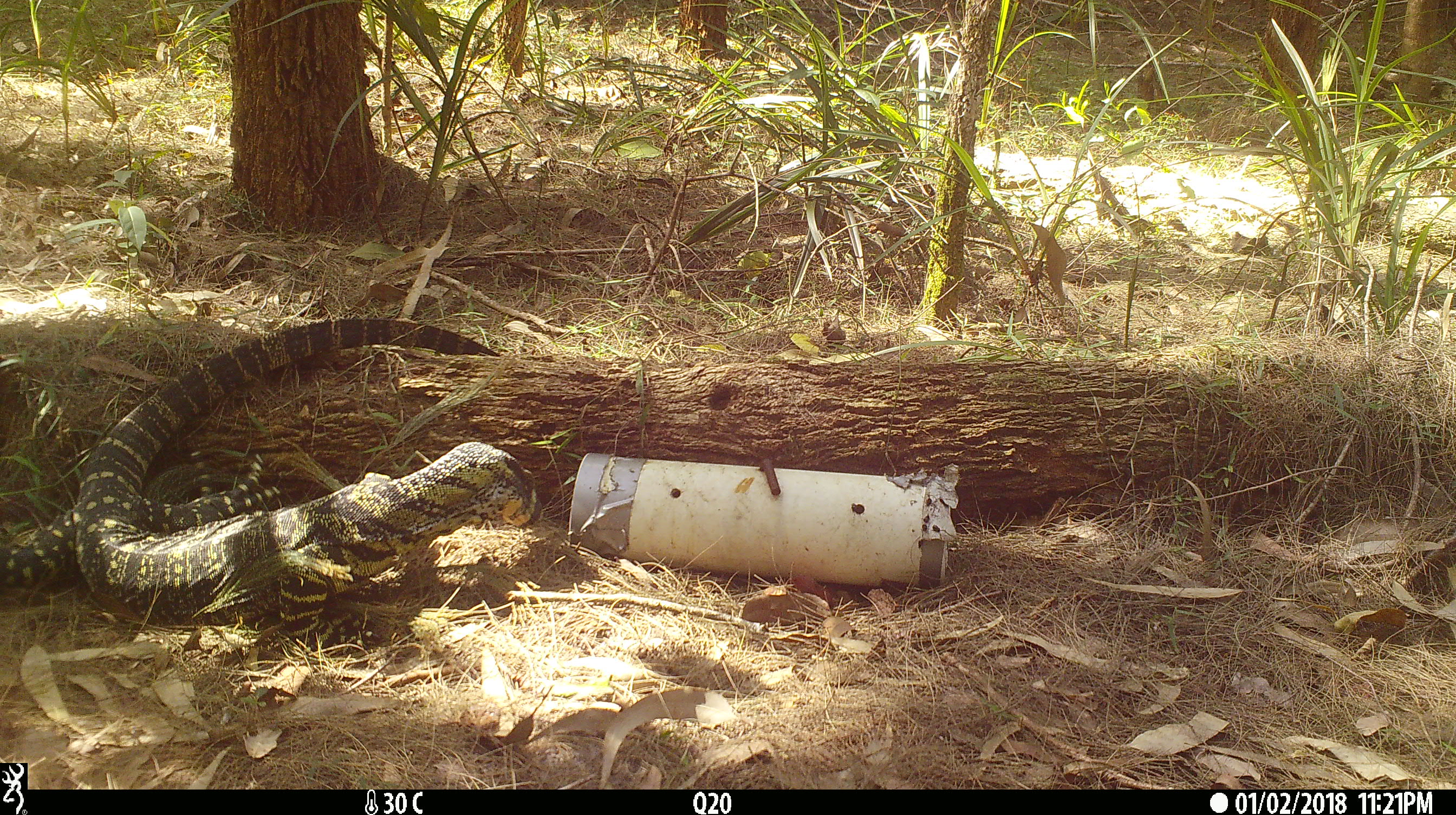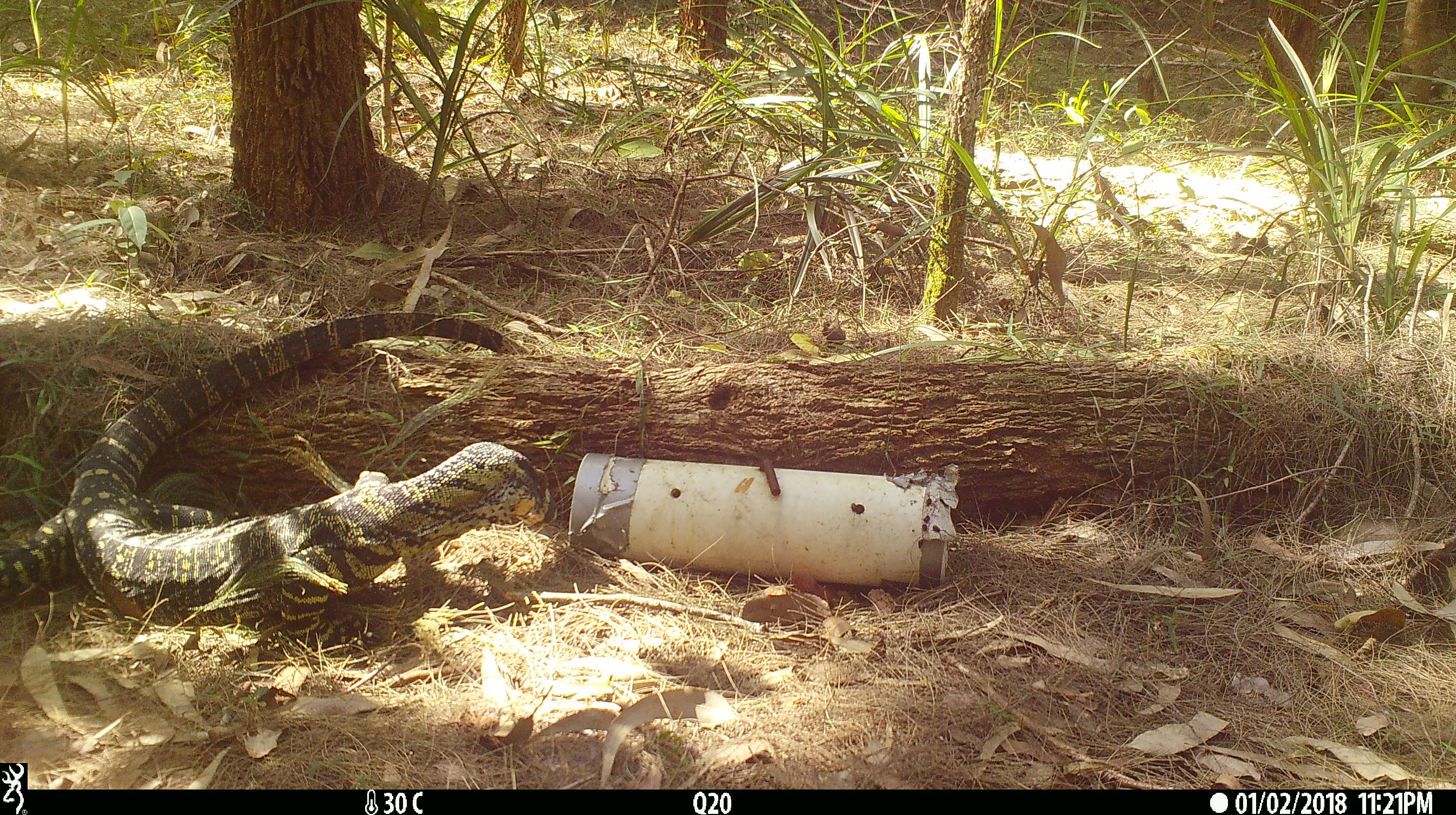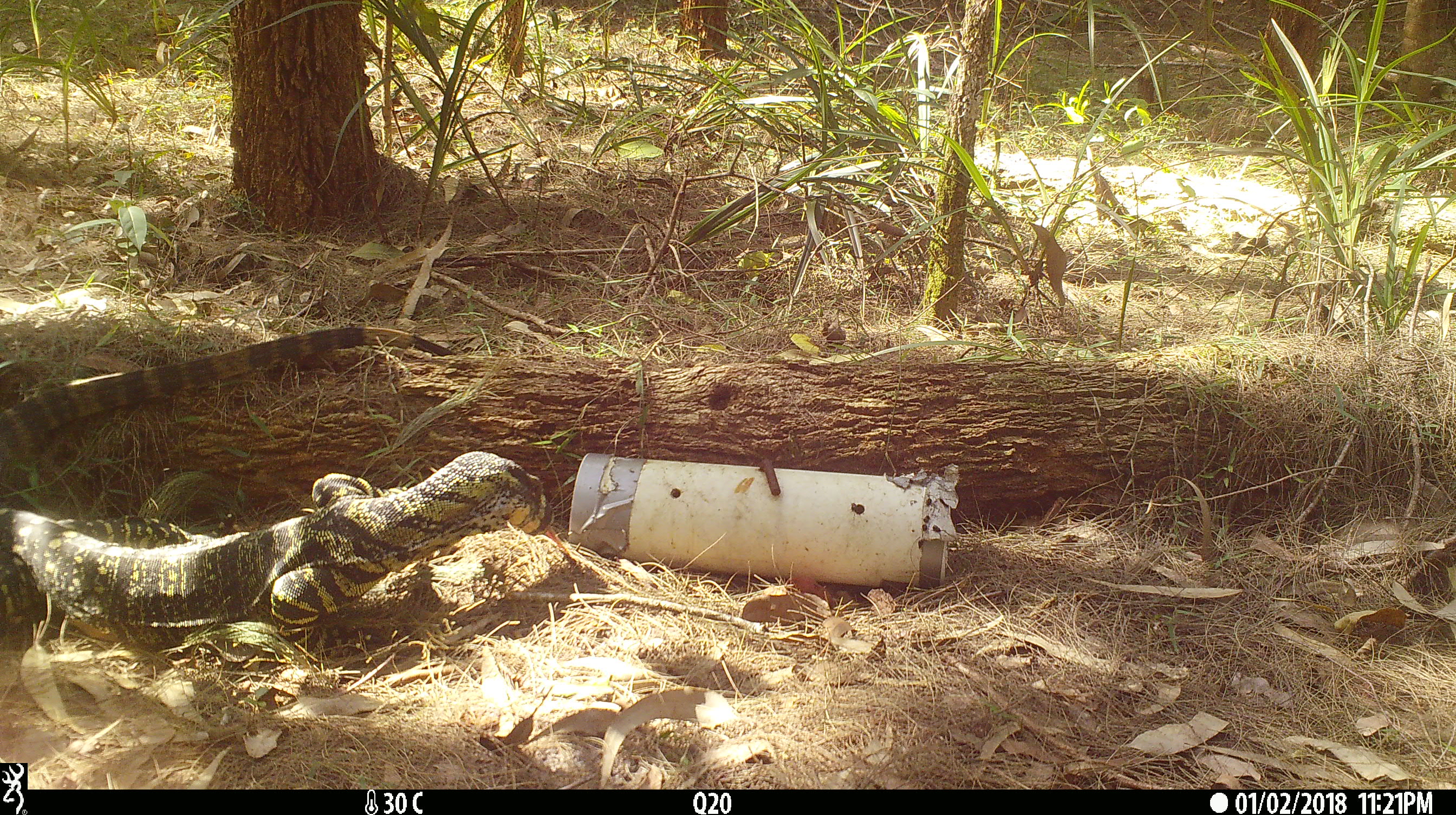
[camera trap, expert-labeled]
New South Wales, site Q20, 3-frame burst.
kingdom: Animalia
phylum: Chordata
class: Reptilia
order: Squamata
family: Varanidae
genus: Varanus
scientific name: Varanus varius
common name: lace monitor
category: goanna